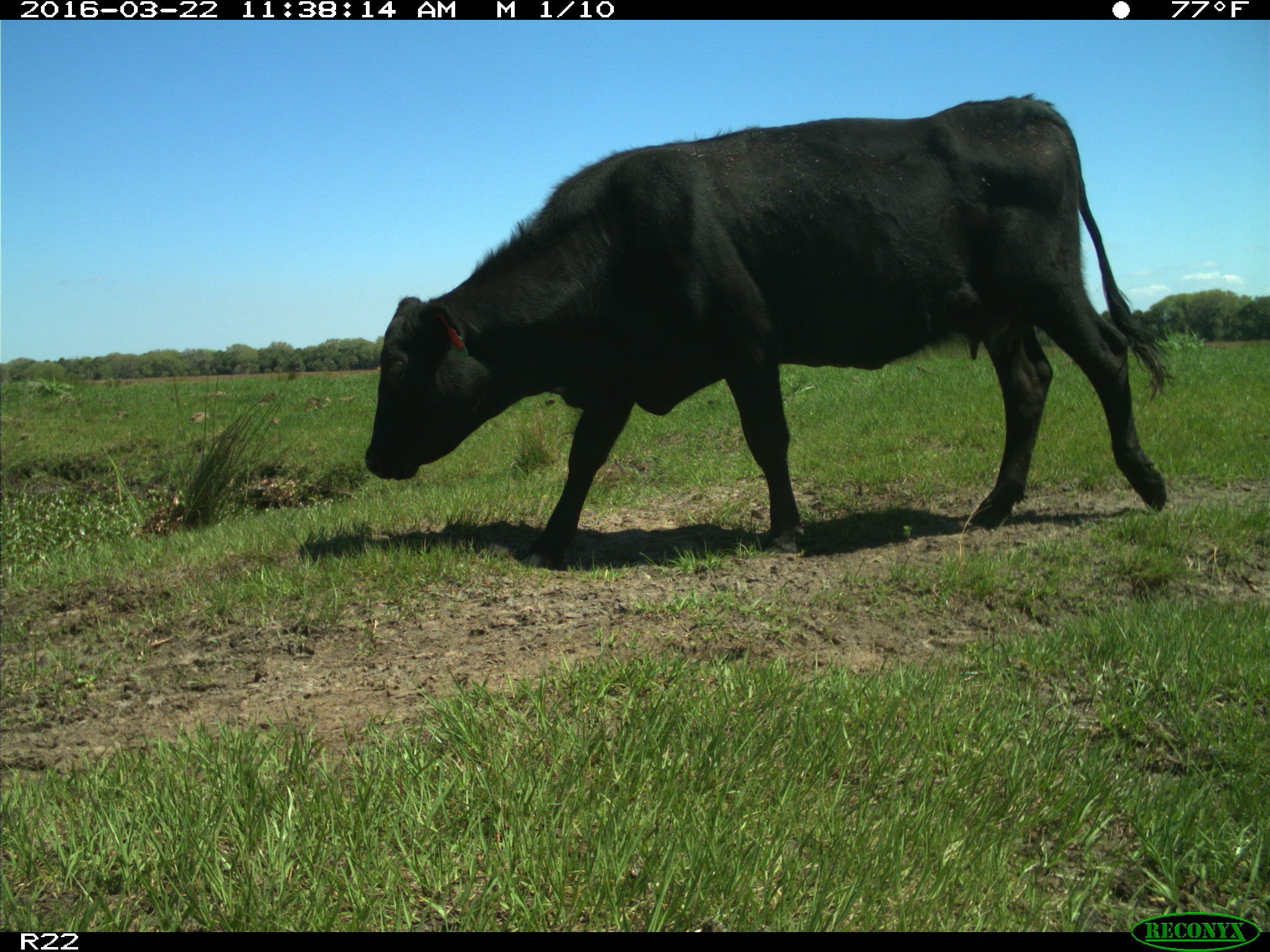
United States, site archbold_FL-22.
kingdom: Animalia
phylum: Chordata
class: Mammalia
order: Artiodactyla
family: Bovidae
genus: Bos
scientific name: Bos taurus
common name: domestic cow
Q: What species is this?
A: Bos taurus (domestic cow).